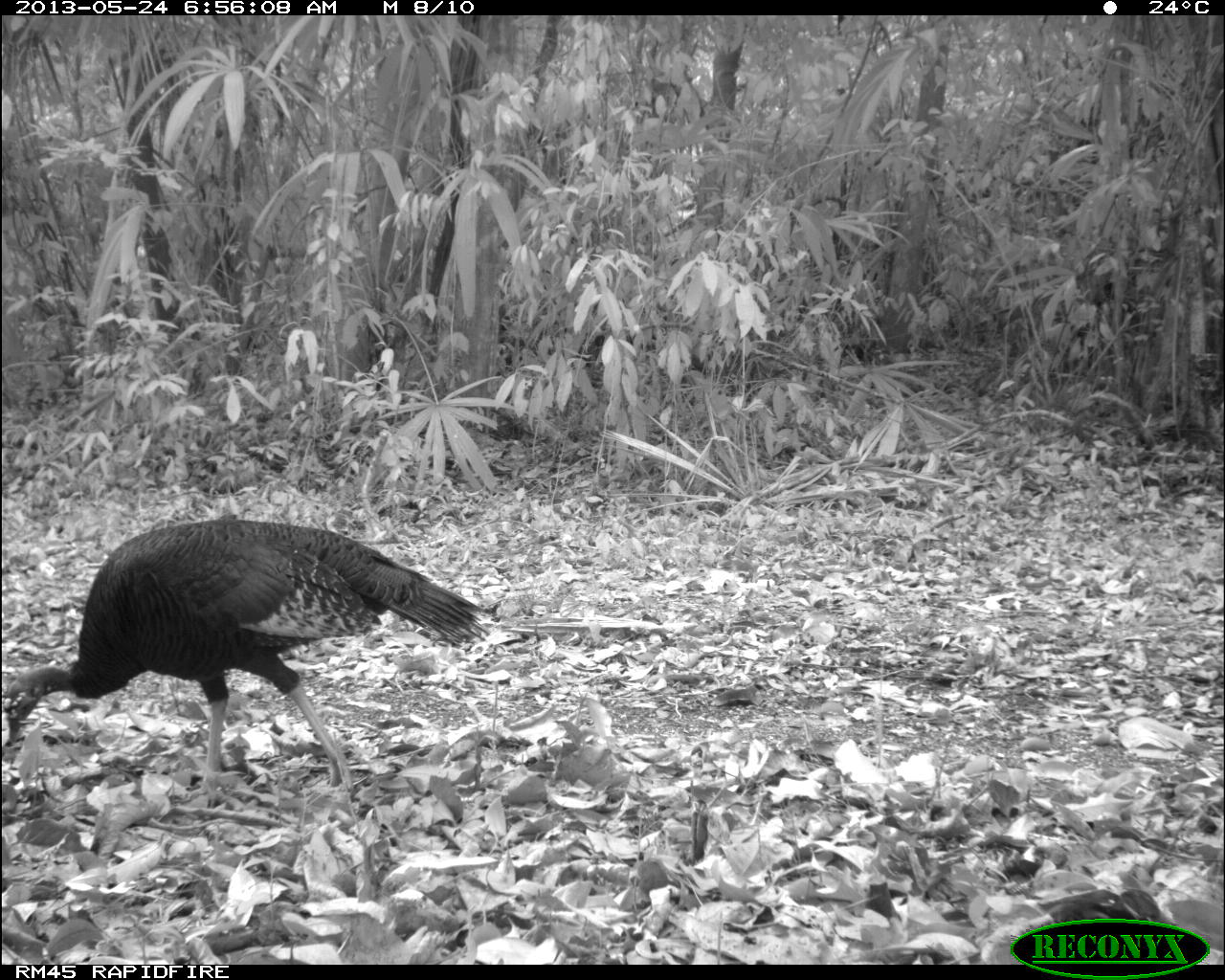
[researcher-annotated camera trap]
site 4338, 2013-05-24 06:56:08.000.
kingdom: Animalia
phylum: Chordata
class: Aves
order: Galliformes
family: Phasianidae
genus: Meleagris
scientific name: Meleagris ocellata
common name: ocellated turkey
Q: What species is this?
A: Meleagris ocellata (ocellated turkey).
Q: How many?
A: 1.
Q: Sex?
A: Female.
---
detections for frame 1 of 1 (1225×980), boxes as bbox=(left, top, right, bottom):
meleagris ocellata: bbox=(0, 512, 490, 792)